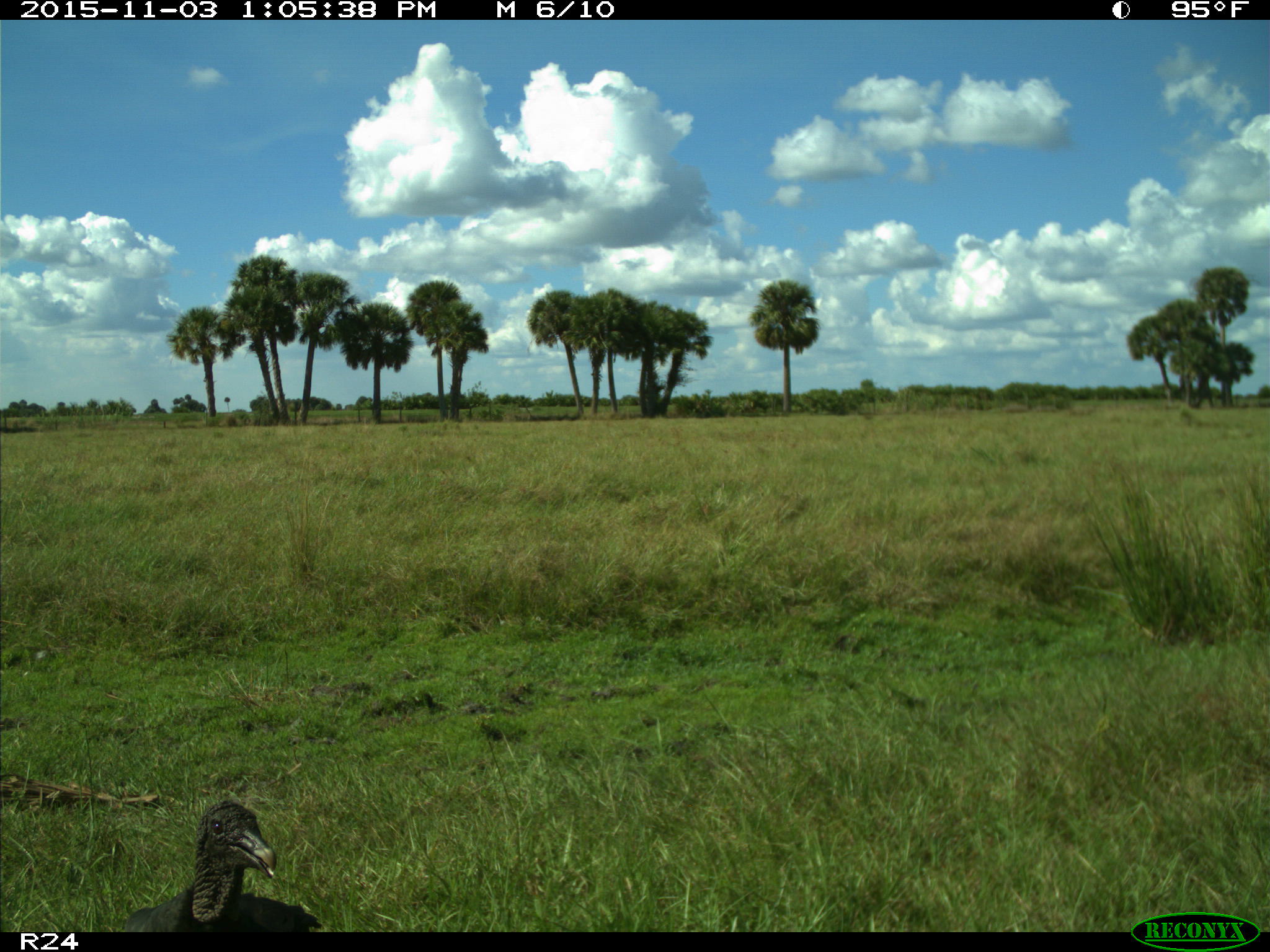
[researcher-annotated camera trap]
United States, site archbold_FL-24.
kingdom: Animalia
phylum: Chordata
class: Aves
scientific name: Aves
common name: birds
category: unidentified bird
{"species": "unidentified bird (birds) (Aves)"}